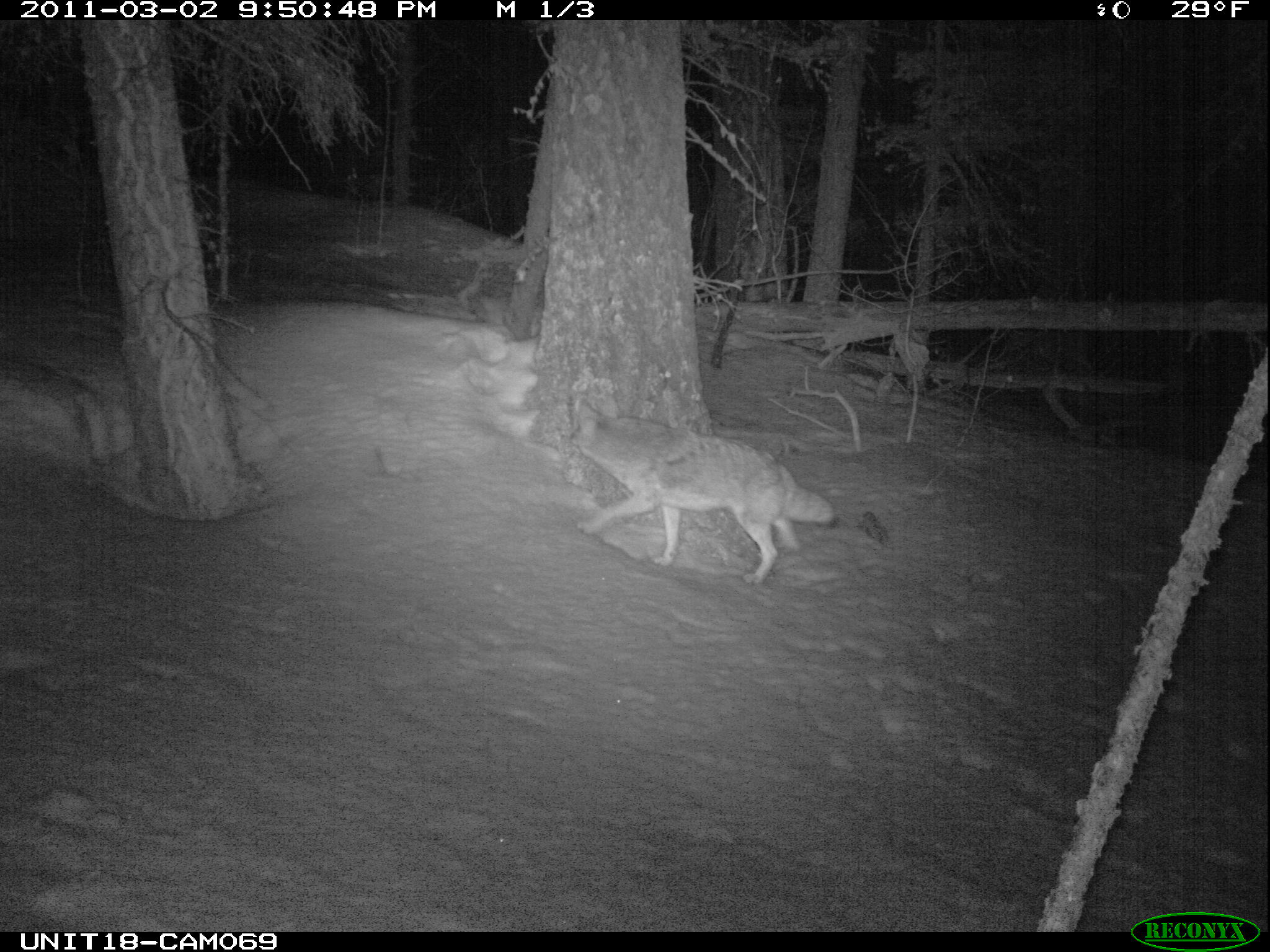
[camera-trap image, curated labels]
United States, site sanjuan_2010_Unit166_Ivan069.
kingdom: Animalia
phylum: Chordata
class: Mammalia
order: Carnivora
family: Canidae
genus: Canis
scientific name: Canis latrans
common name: coyote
Canis latrans (coyote).